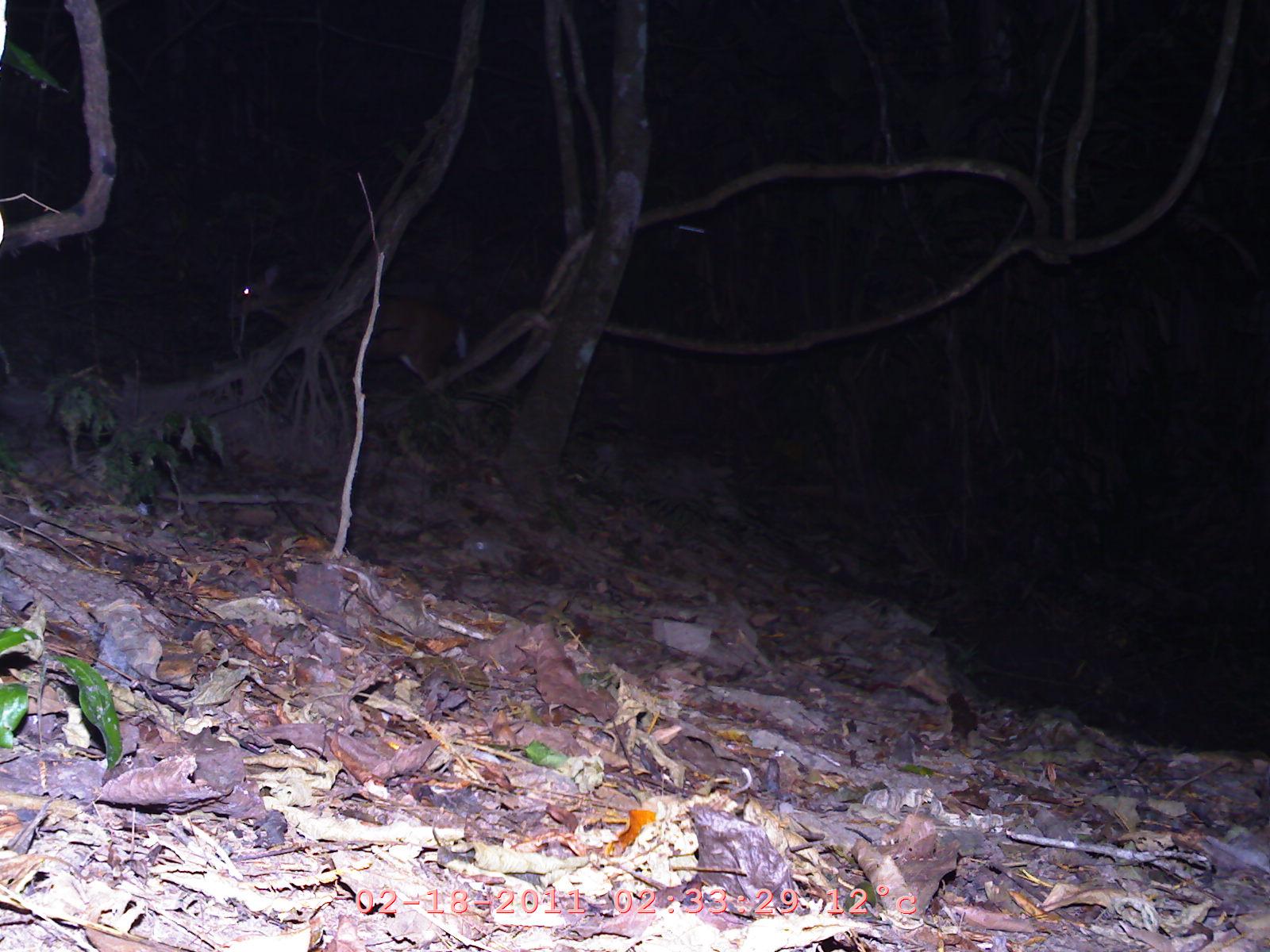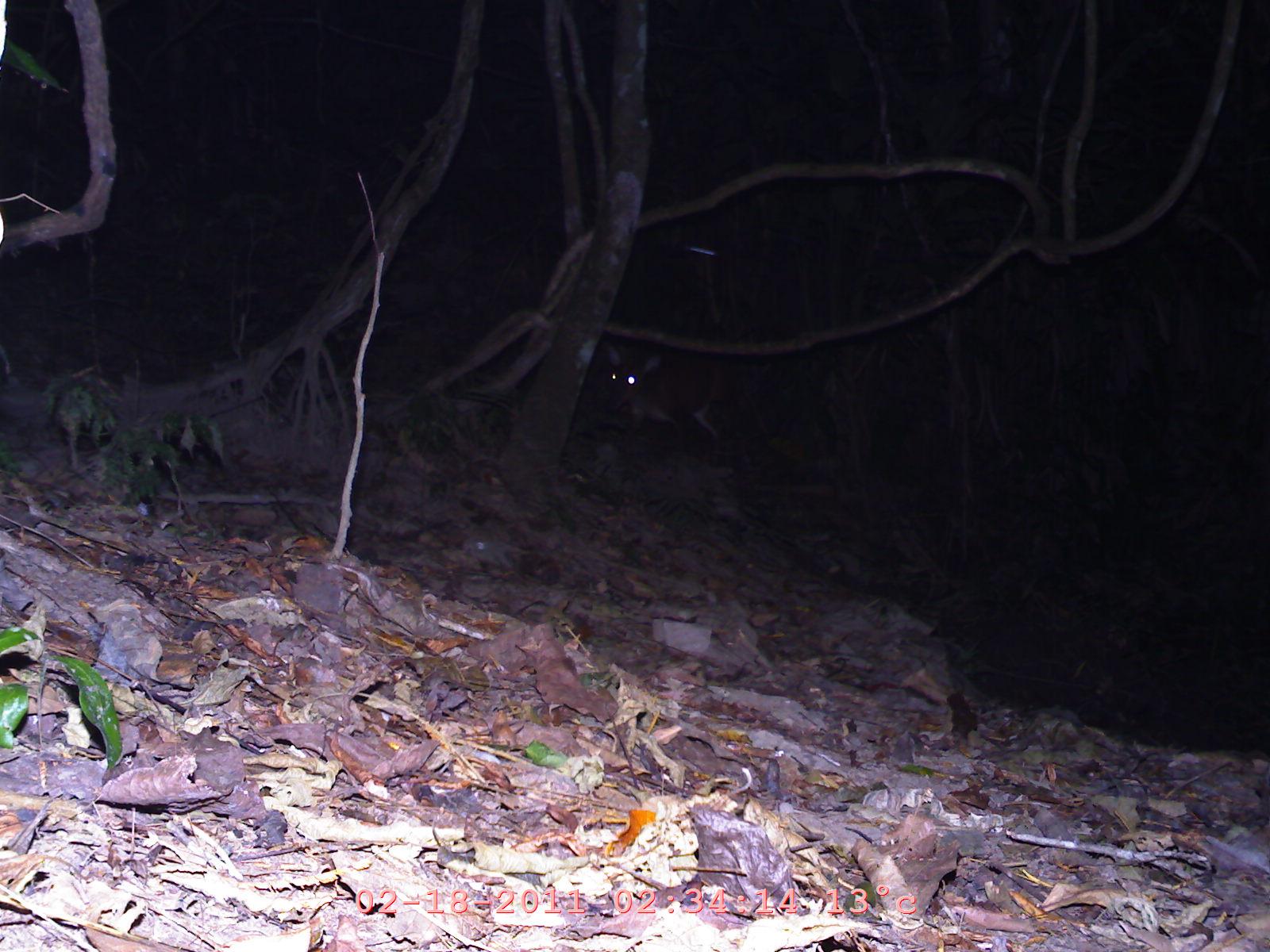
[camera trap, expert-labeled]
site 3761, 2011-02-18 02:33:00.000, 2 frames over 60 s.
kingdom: Animalia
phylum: Chordata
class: Mammalia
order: Artiodactyla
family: Cervidae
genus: Muntiacus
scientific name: Muntiacus muntjak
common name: southern red muntjac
Muntiacus muntjak (southern red muntjac), count 1, age adult.